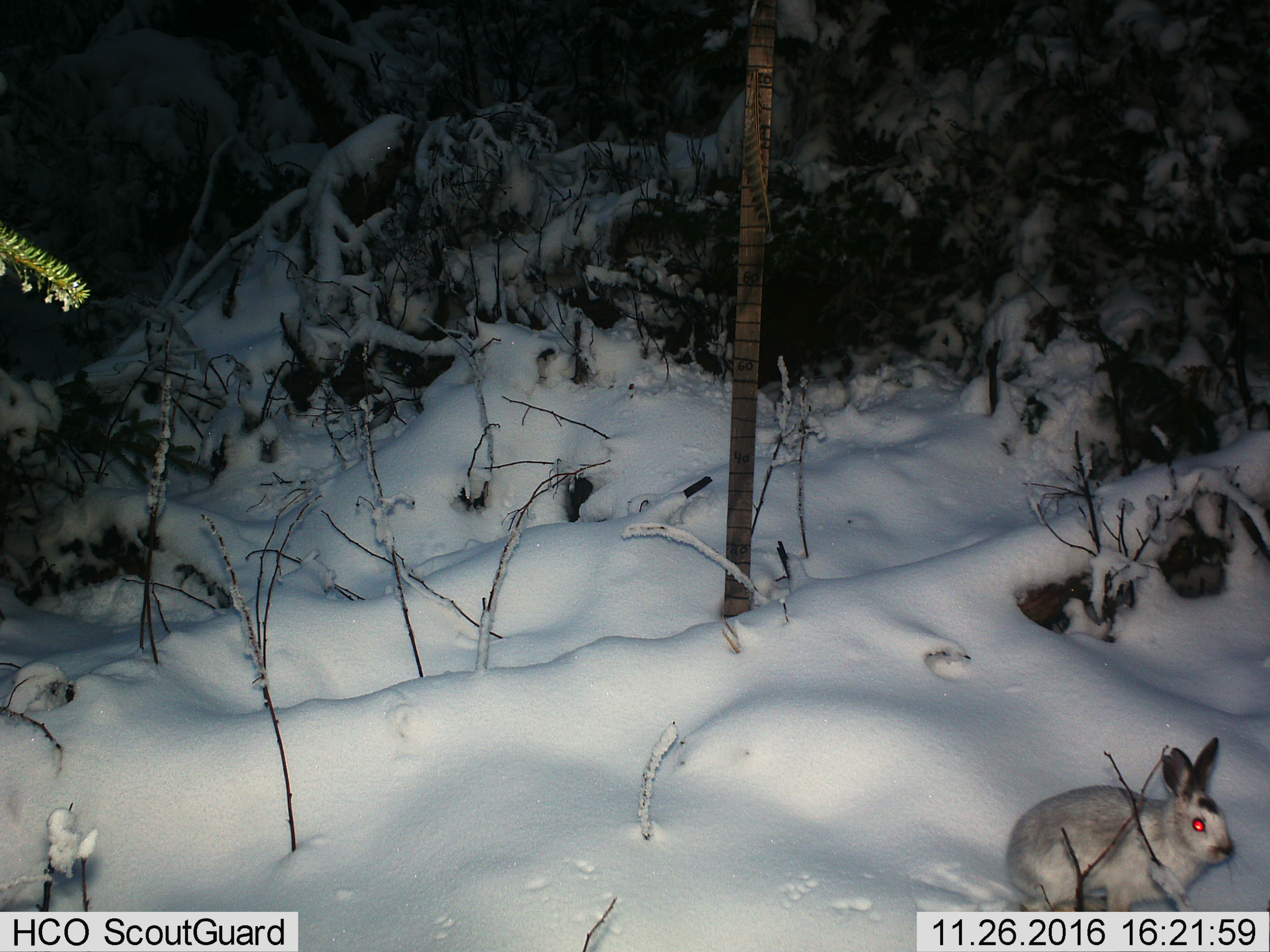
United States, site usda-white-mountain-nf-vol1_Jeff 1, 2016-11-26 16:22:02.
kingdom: Animalia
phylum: Chordata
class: Mammalia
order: Lagomorpha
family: Leporidae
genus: Lepus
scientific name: Lepus americanus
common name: snowshoe hare